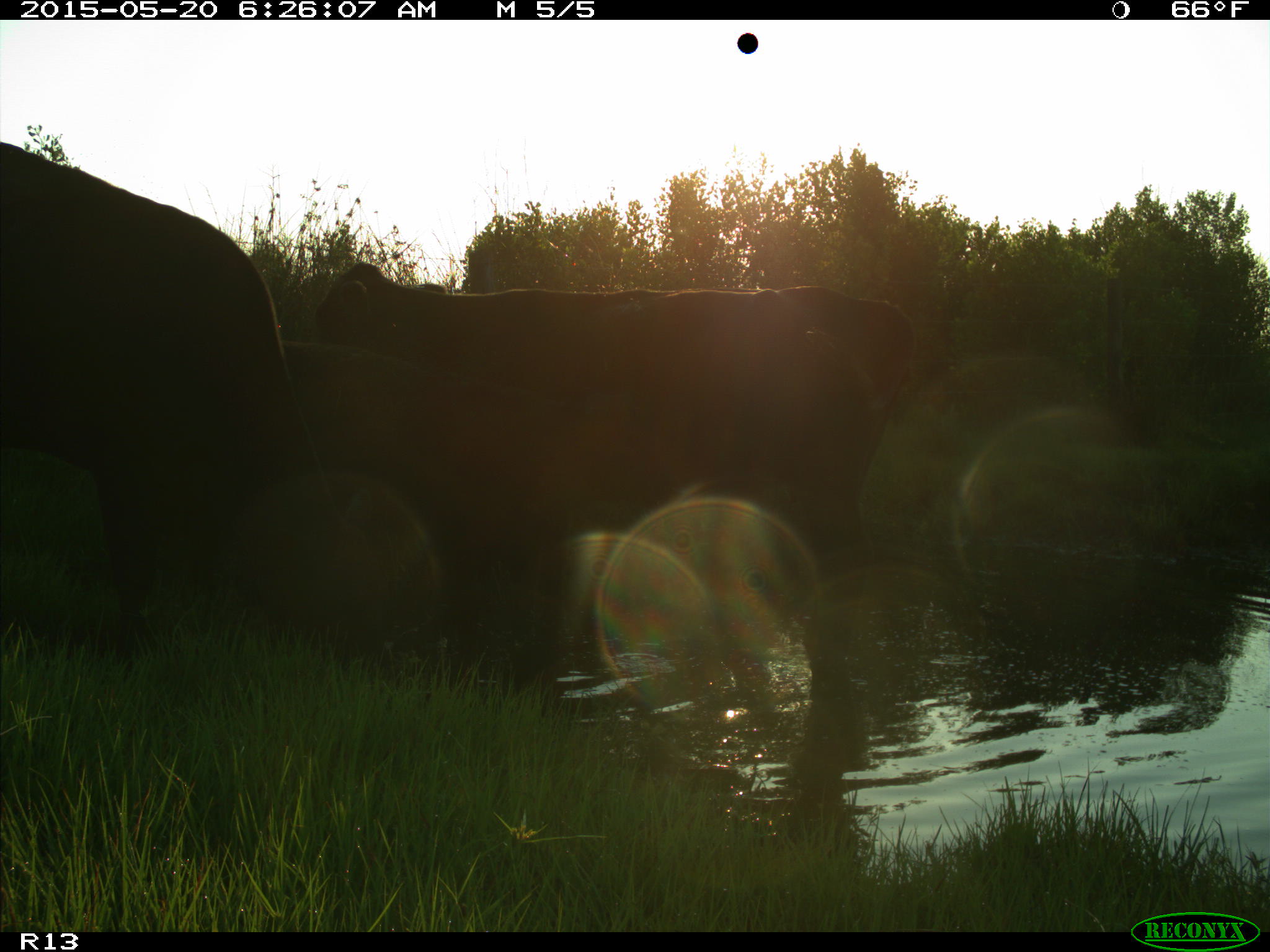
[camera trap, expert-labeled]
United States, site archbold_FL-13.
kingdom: Animalia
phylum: Chordata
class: Mammalia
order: Artiodactyla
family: Bovidae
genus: Bos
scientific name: Bos taurus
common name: domestic cow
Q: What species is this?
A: Bos taurus (domestic cow).